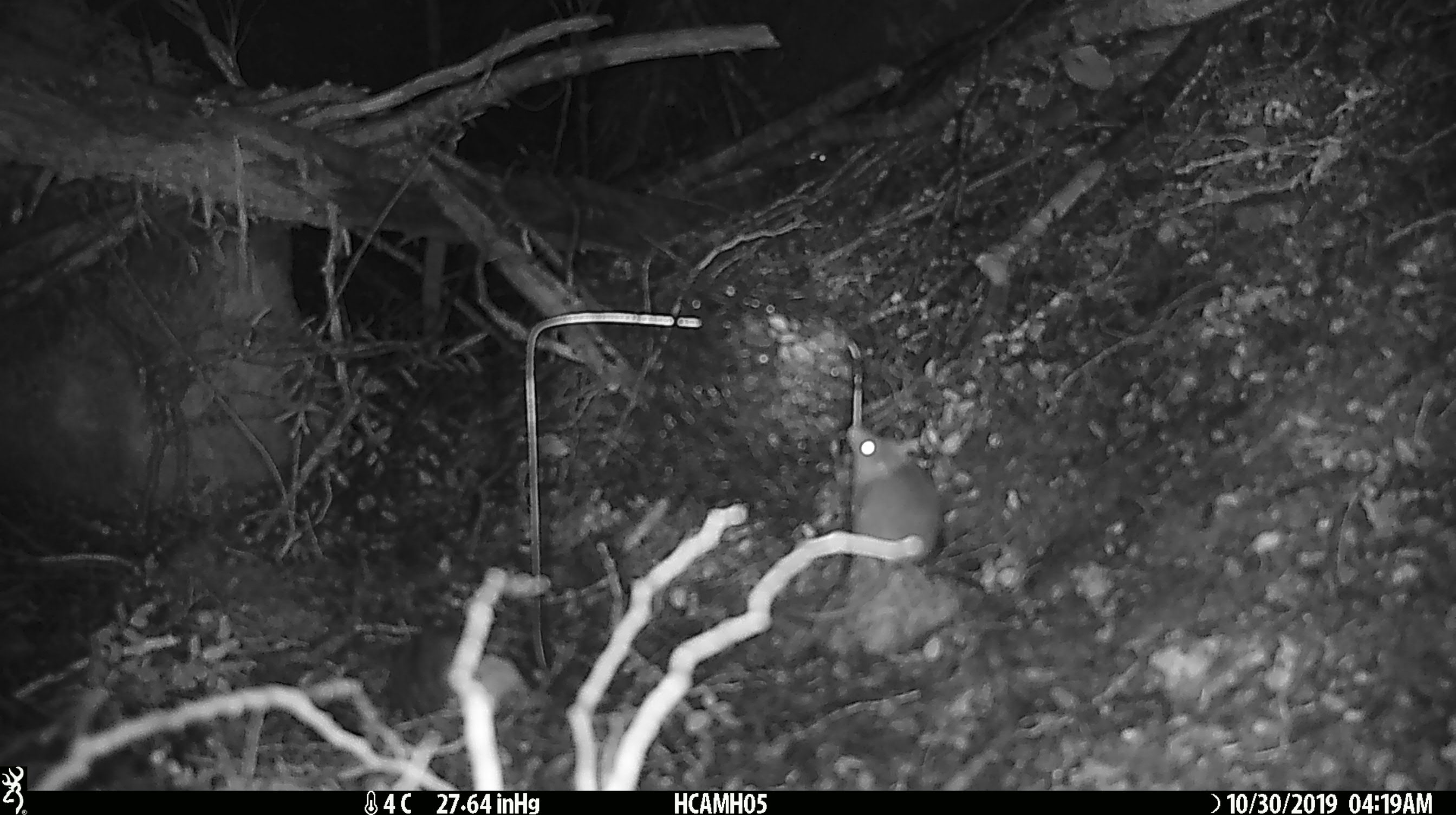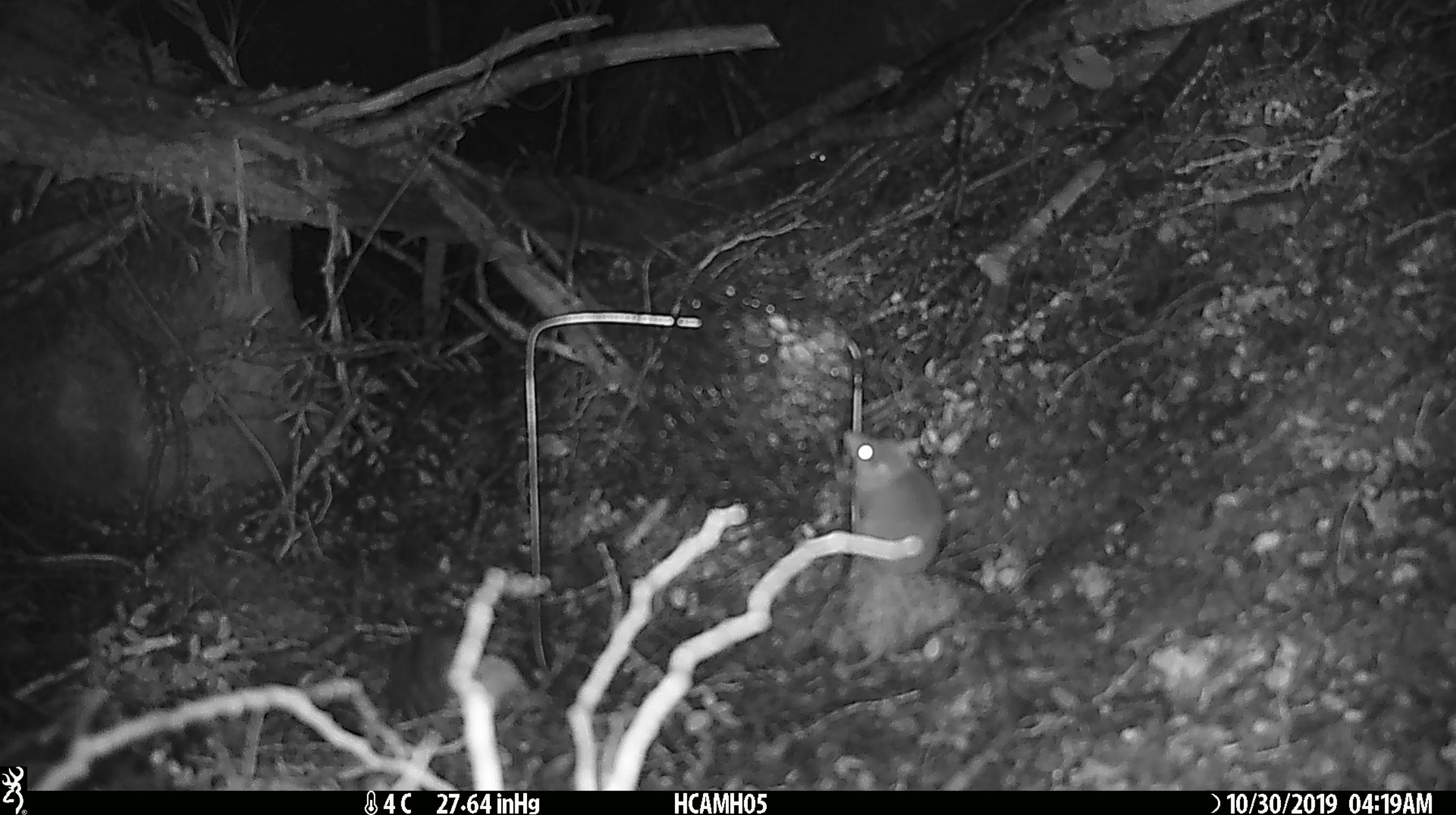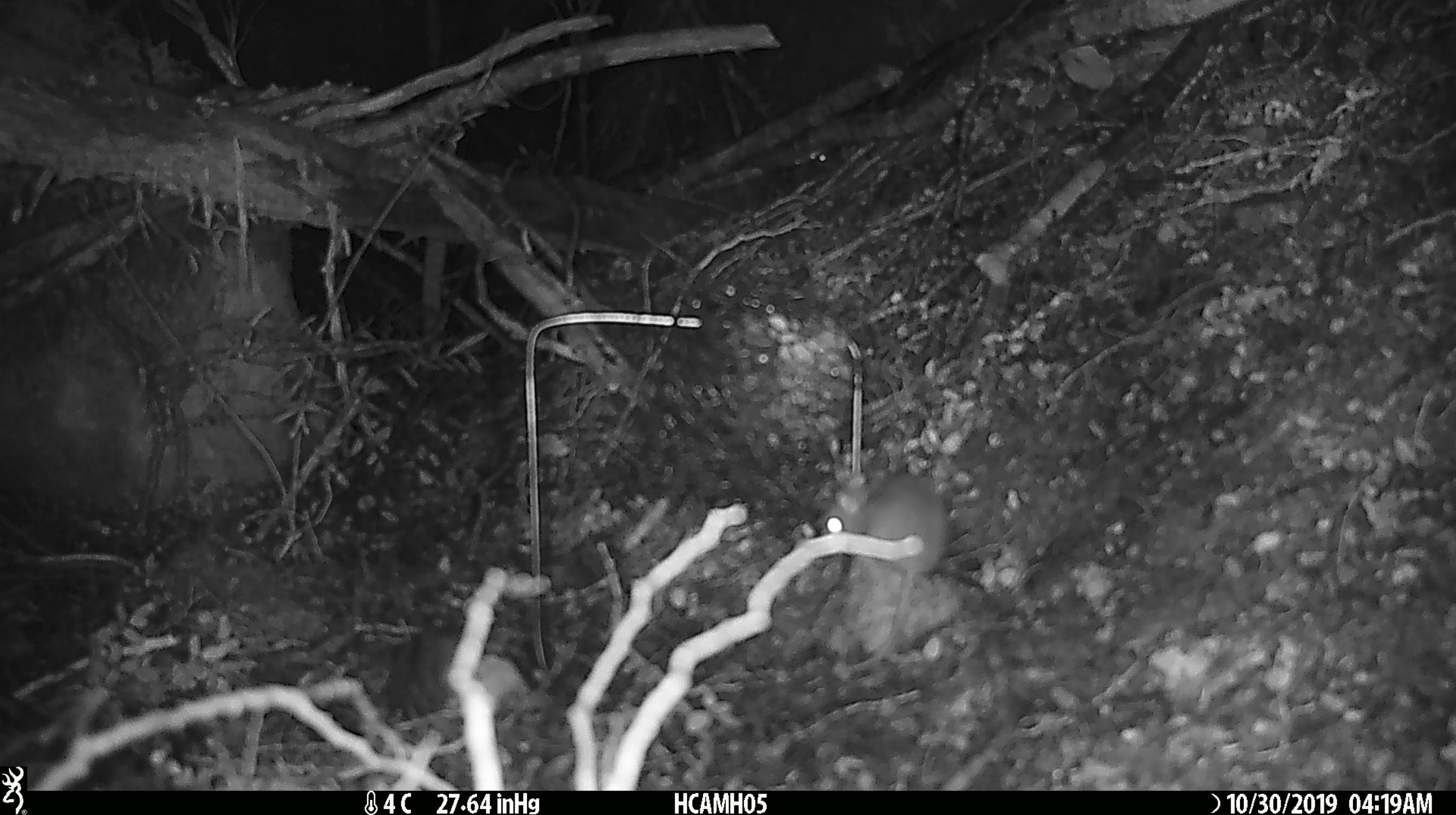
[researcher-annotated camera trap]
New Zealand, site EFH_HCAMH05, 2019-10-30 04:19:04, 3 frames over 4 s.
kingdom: Animalia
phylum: Chordata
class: Mammalia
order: Rodentia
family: Muridae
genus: Mus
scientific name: Mus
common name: mouse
Mouse (Mus).